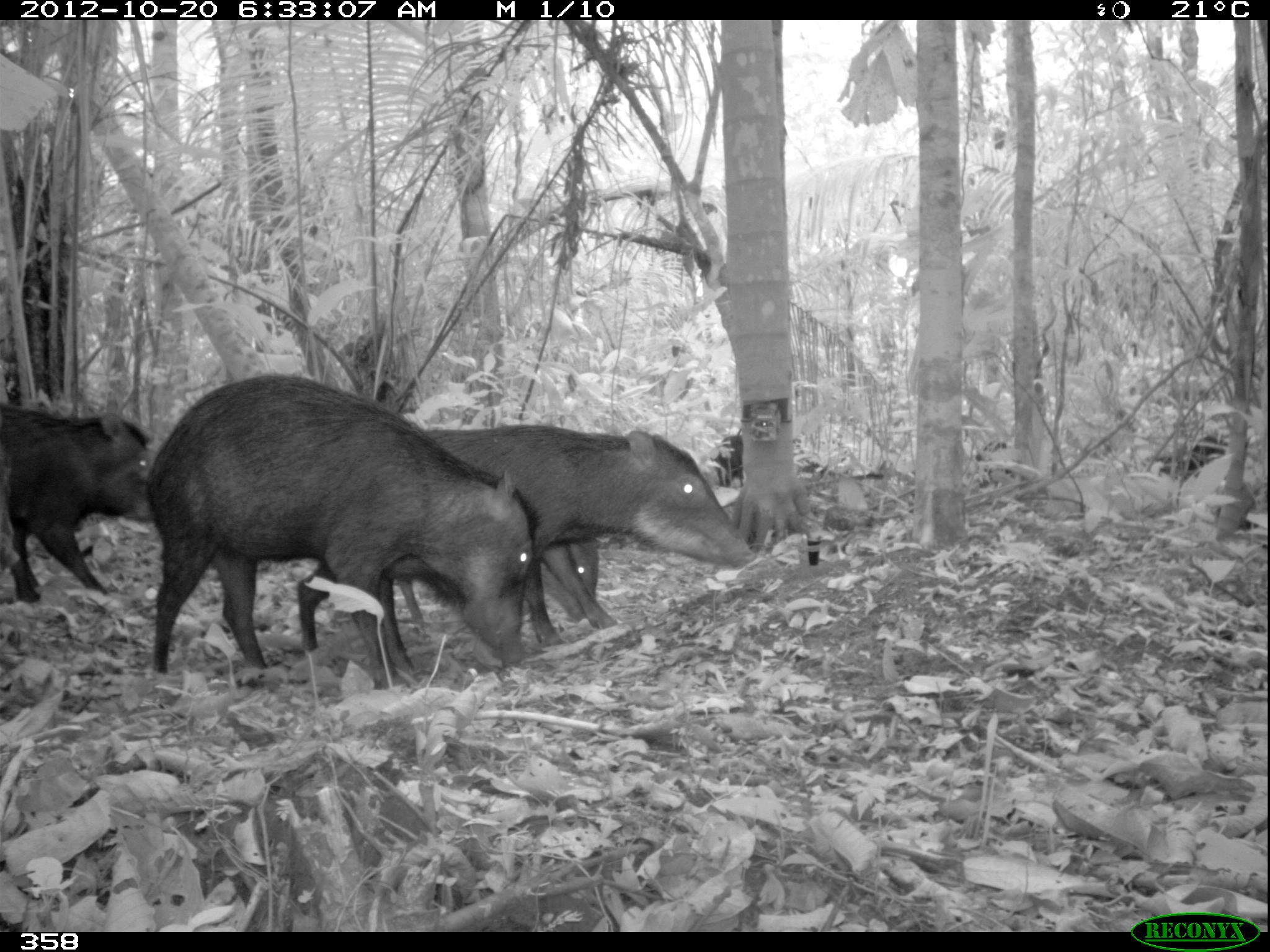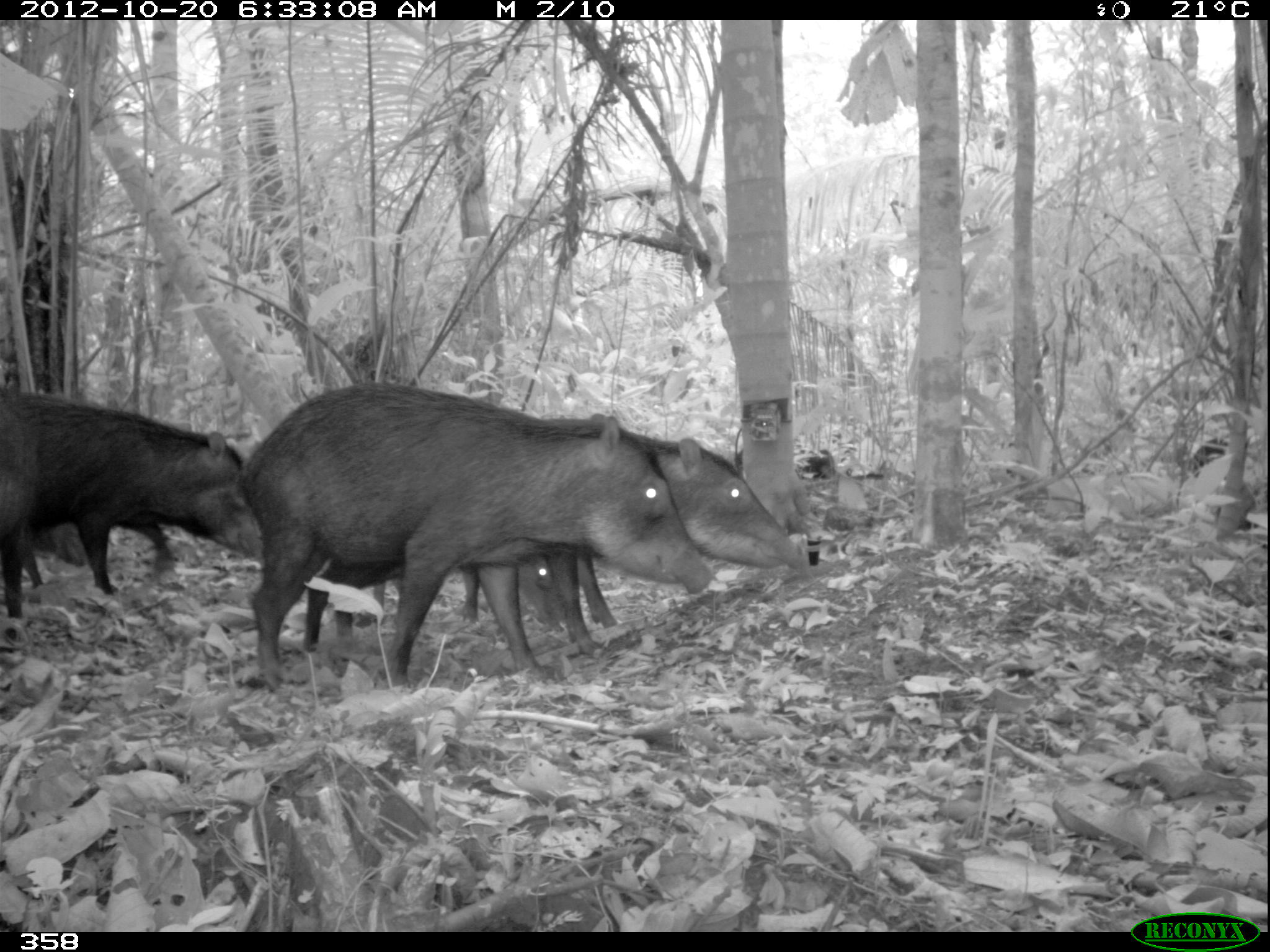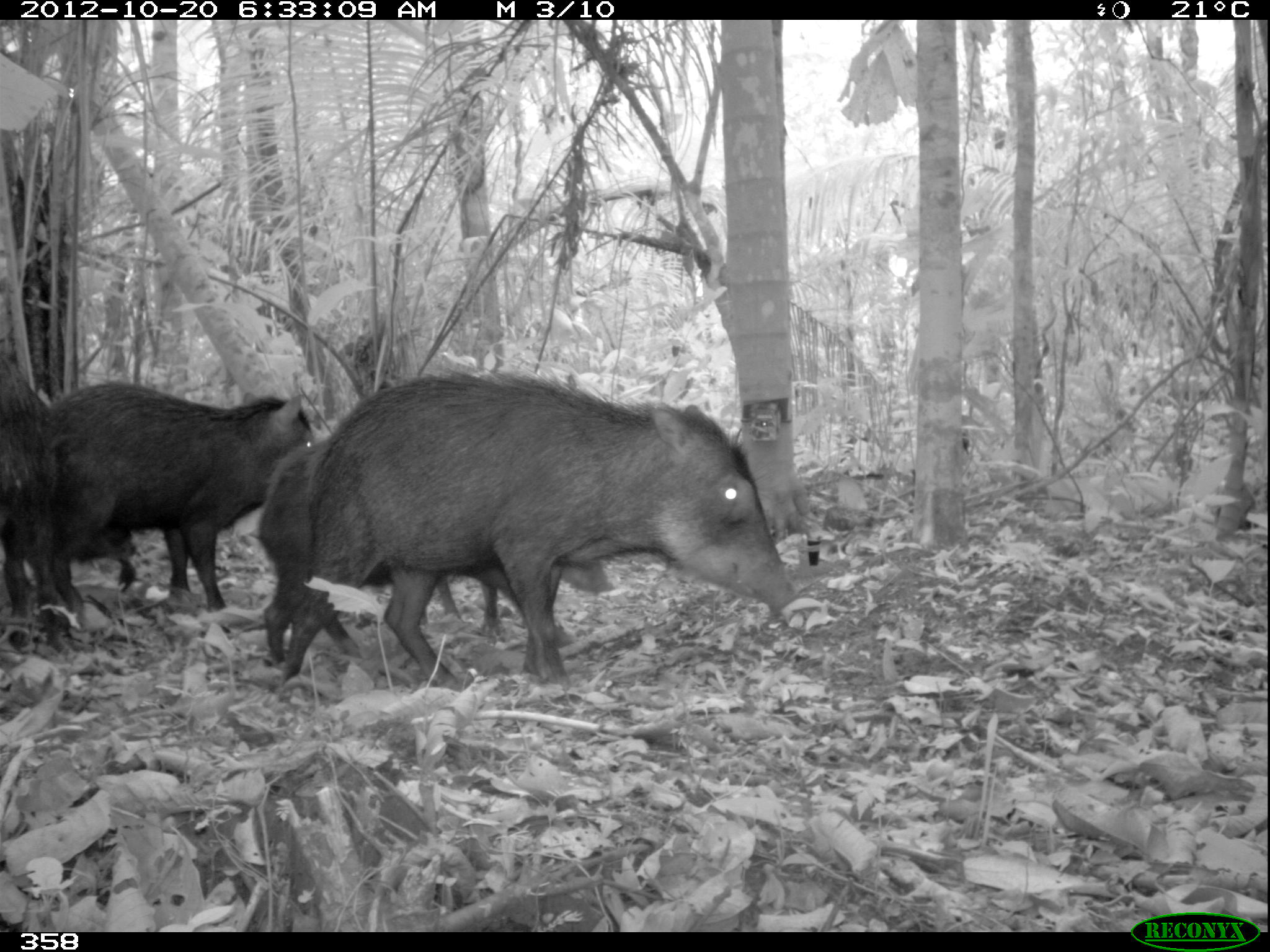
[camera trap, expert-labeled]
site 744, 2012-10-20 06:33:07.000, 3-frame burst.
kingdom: Animalia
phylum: Chordata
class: Mammalia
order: Artiodactyla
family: Tayassuidae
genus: Tayassu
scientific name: Tayassu pecari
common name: white-lipped peccary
Tayassu pecari (white-lipped peccary).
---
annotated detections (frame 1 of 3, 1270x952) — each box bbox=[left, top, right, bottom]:
tayassu pecari: bbox=[143, 372, 534, 667]; bbox=[293, 424, 756, 649]; bbox=[0, 403, 153, 604]; bbox=[387, 531, 601, 631]; bbox=[1154, 435, 1228, 482]; bbox=[708, 434, 743, 487]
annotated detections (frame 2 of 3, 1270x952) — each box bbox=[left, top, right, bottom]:
tayassu pecari: bbox=[236, 379, 715, 691]; bbox=[1, 387, 264, 596]; bbox=[546, 413, 804, 626]; bbox=[332, 547, 567, 632]; bbox=[0, 396, 40, 651]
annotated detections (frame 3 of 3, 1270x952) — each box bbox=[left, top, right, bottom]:
tayassu pecari: bbox=[275, 370, 798, 688]; bbox=[256, 433, 611, 647]; bbox=[35, 381, 311, 612]; bbox=[1, 352, 54, 626]